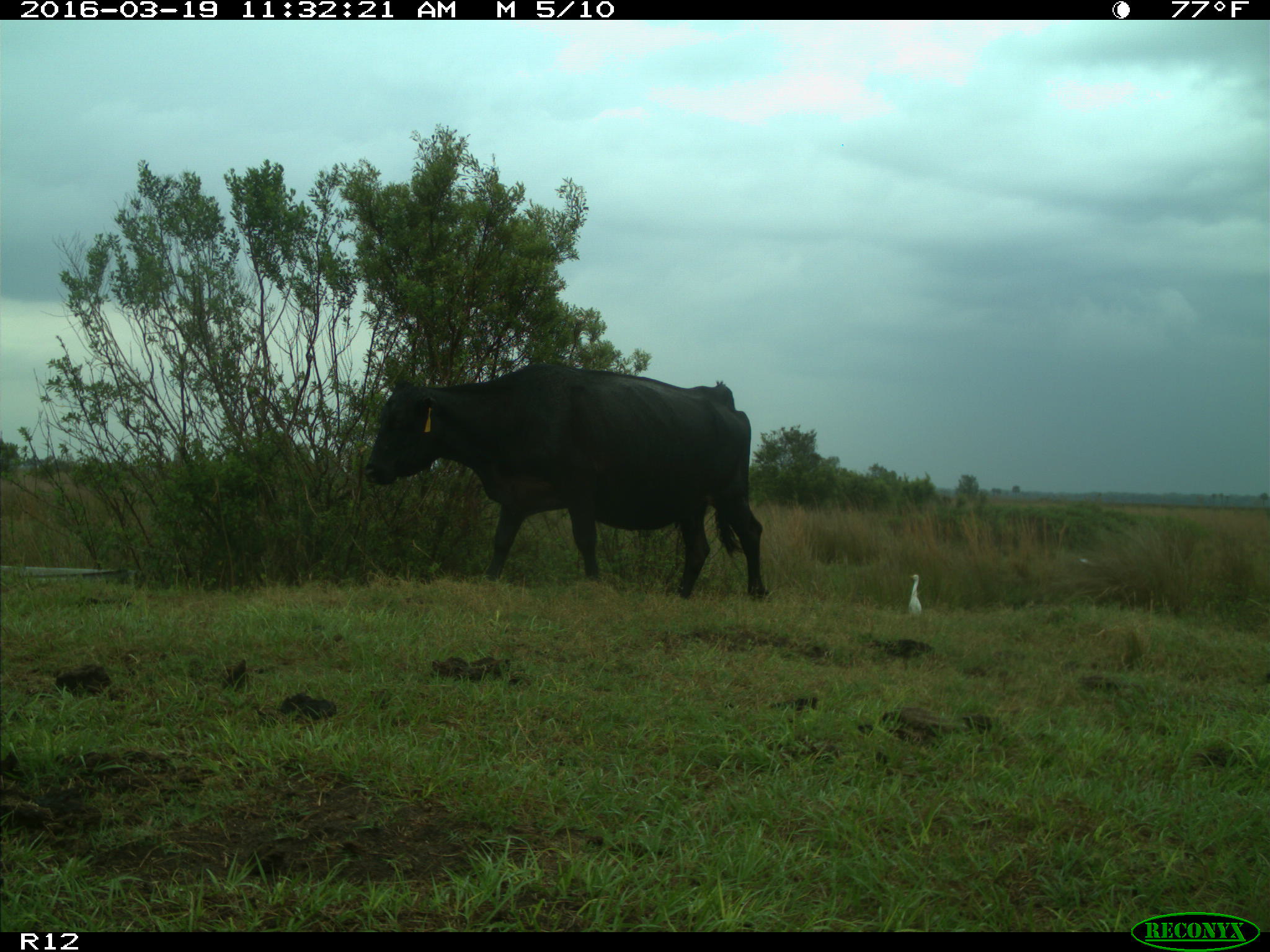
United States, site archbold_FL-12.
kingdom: Animalia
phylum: Chordata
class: Mammalia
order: Artiodactyla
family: Bovidae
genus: Bos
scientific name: Bos taurus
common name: domestic cow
Bos taurus (domestic cow).